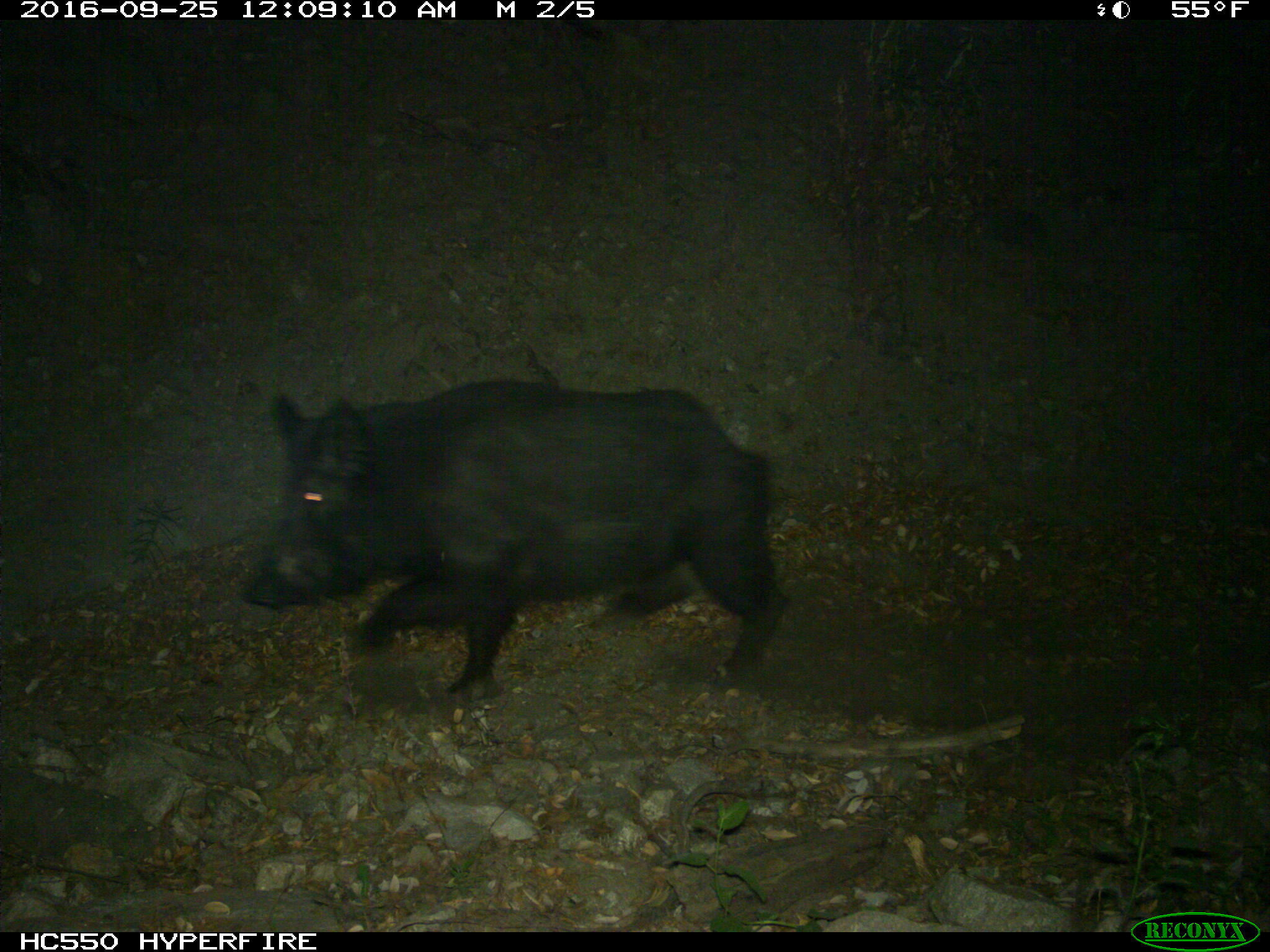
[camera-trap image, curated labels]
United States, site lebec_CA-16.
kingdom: Animalia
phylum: Chordata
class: Mammalia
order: Artiodactyla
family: Suidae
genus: Sus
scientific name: Sus scrofa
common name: wild boar